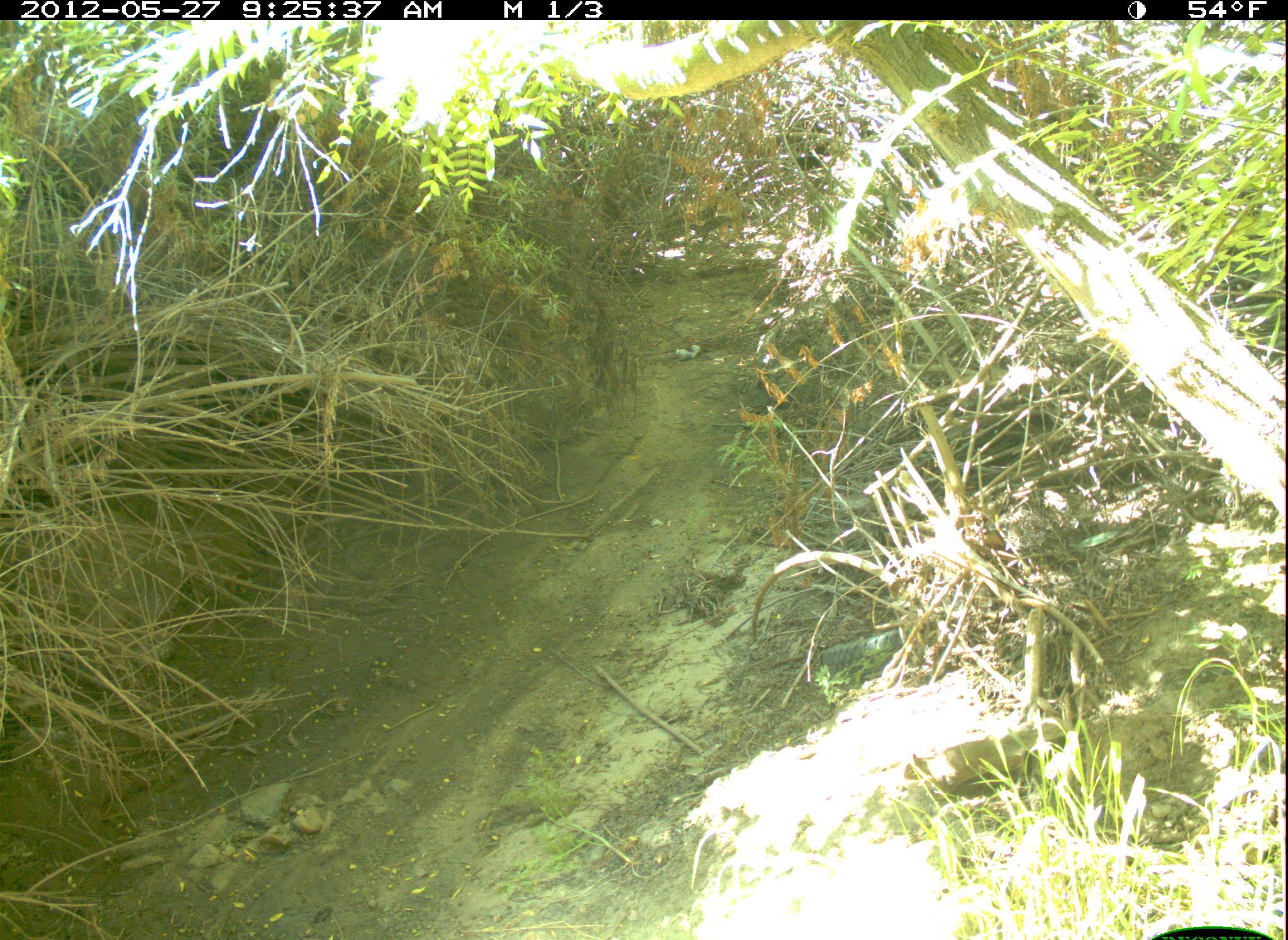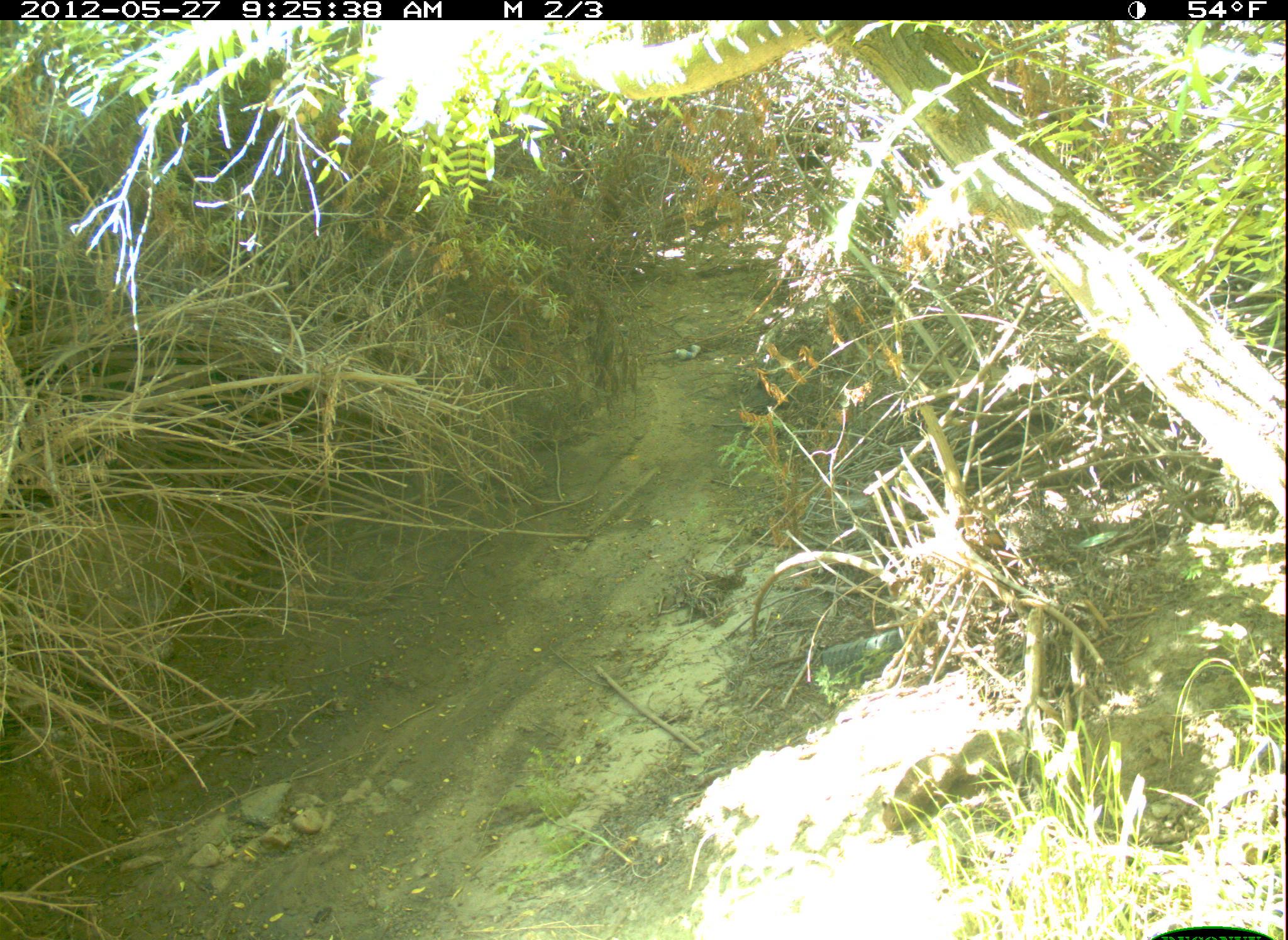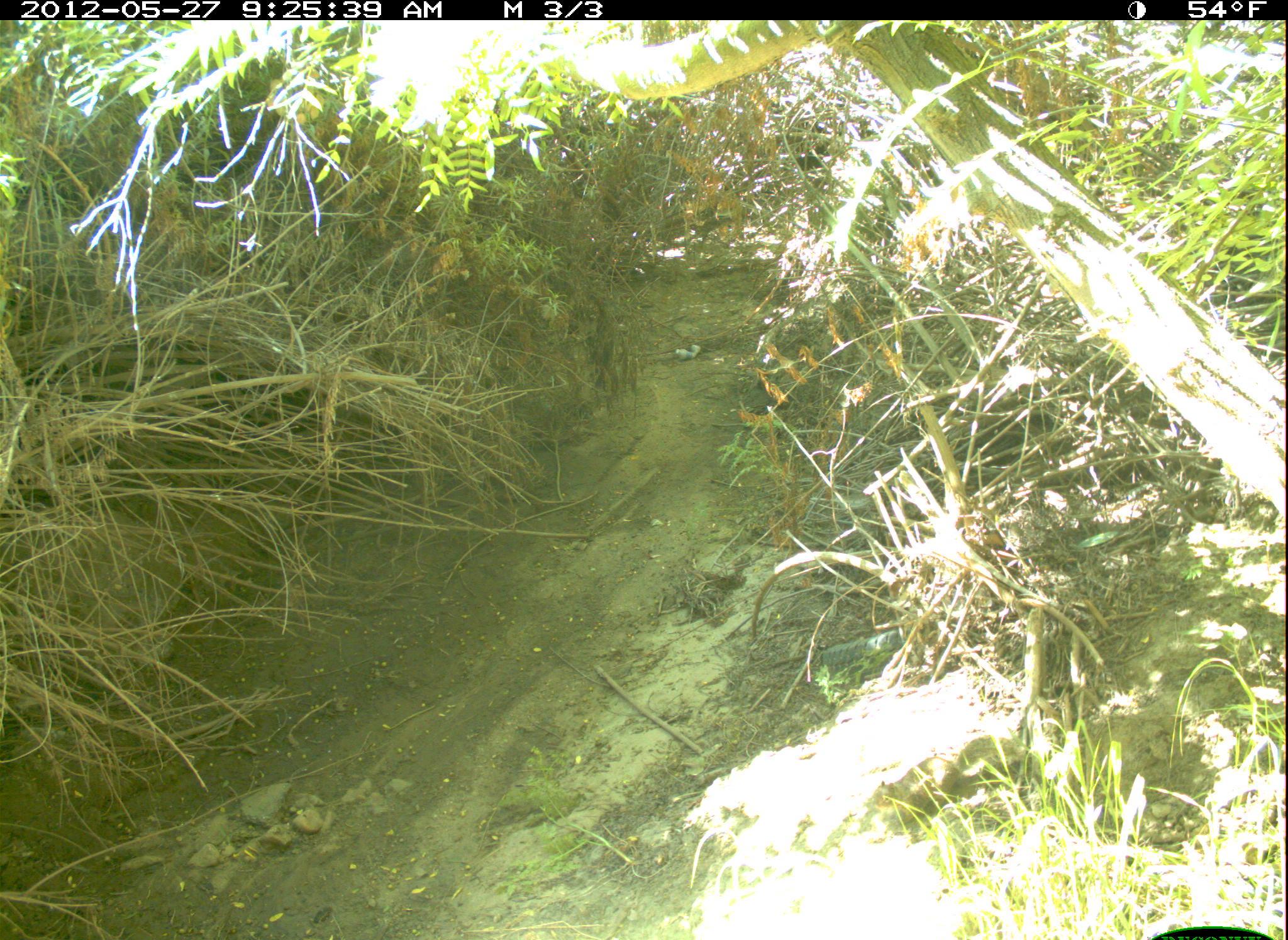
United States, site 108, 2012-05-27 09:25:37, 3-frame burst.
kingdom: Animalia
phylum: Chordata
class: Mammalia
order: Rodentia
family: Sciuridae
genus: Sciurus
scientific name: Sciurus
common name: squirrel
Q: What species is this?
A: Squirrel (Sciurus).